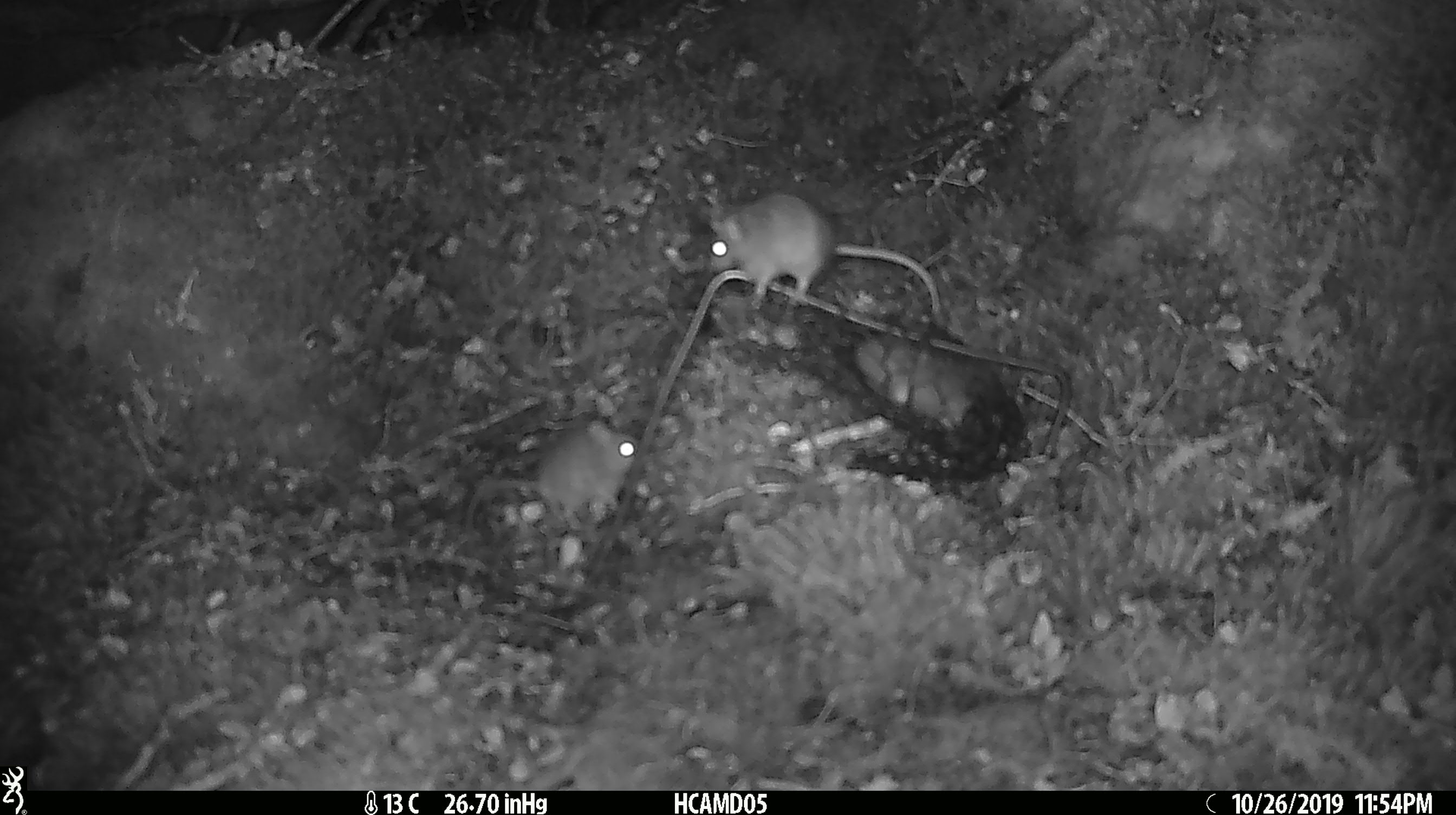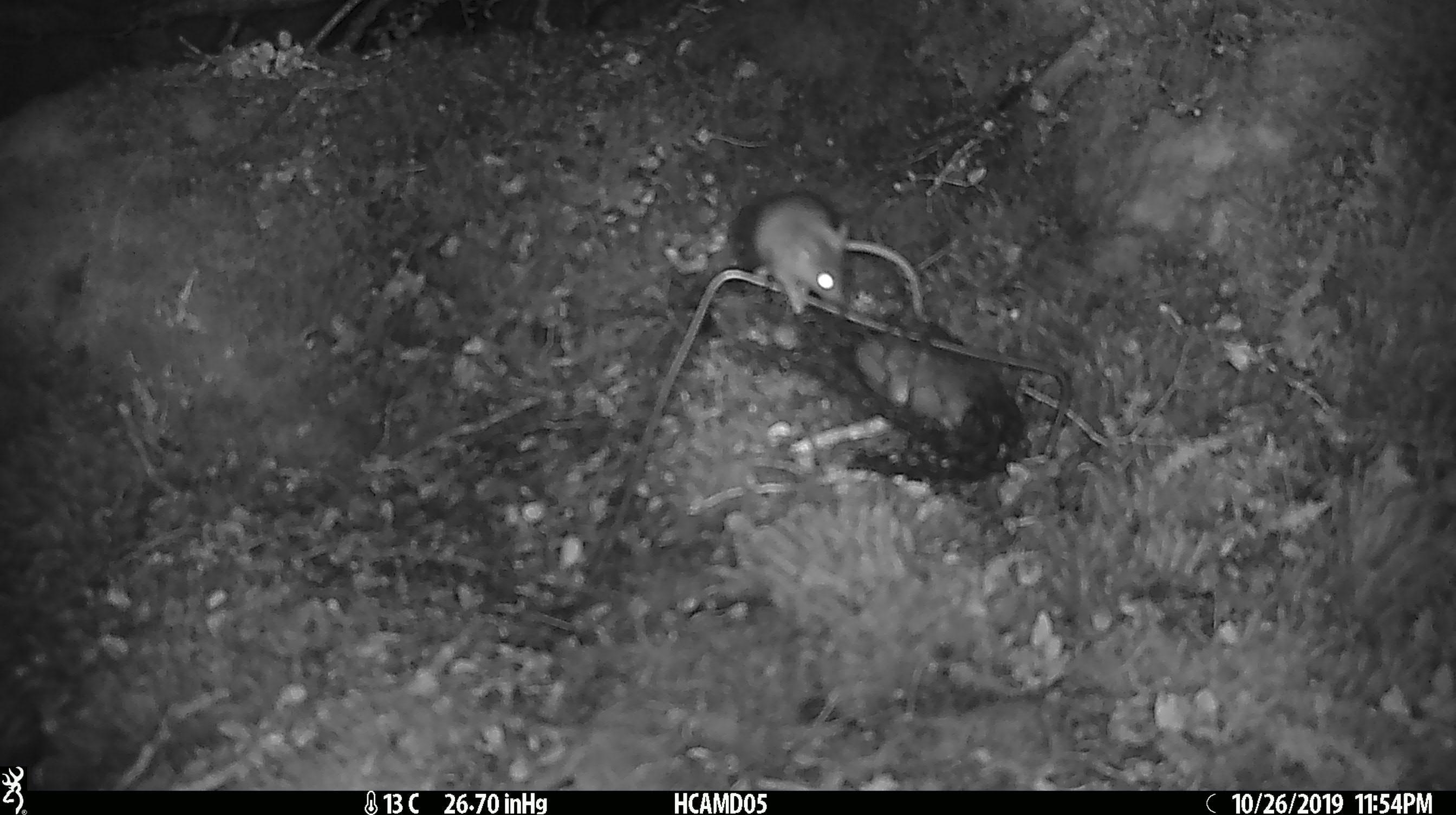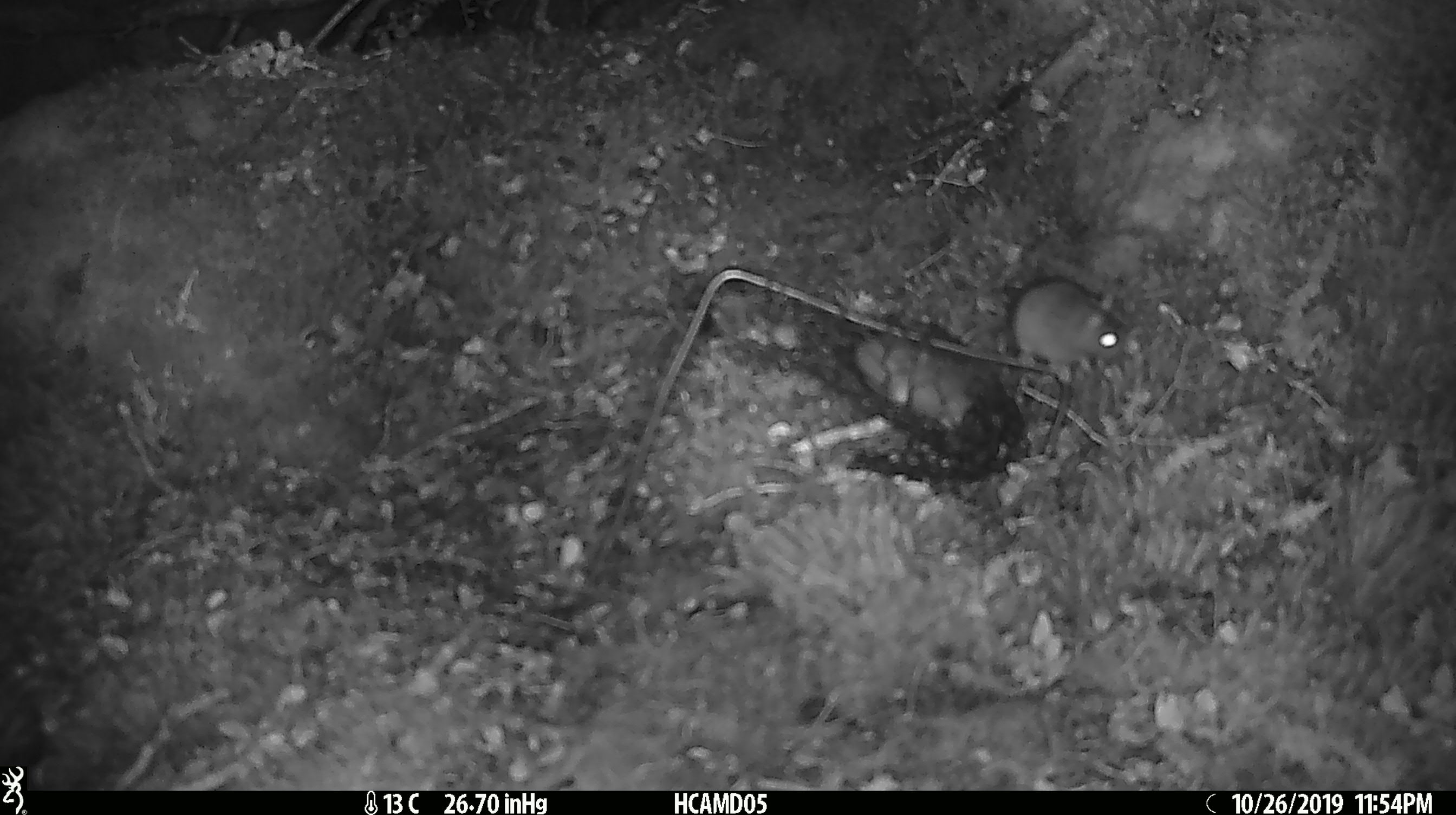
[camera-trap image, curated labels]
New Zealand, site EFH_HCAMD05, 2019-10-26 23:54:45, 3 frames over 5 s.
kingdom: Animalia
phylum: Chordata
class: Mammalia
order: Rodentia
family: Muridae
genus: Mus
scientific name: Mus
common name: mouse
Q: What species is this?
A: Mouse (Mus).